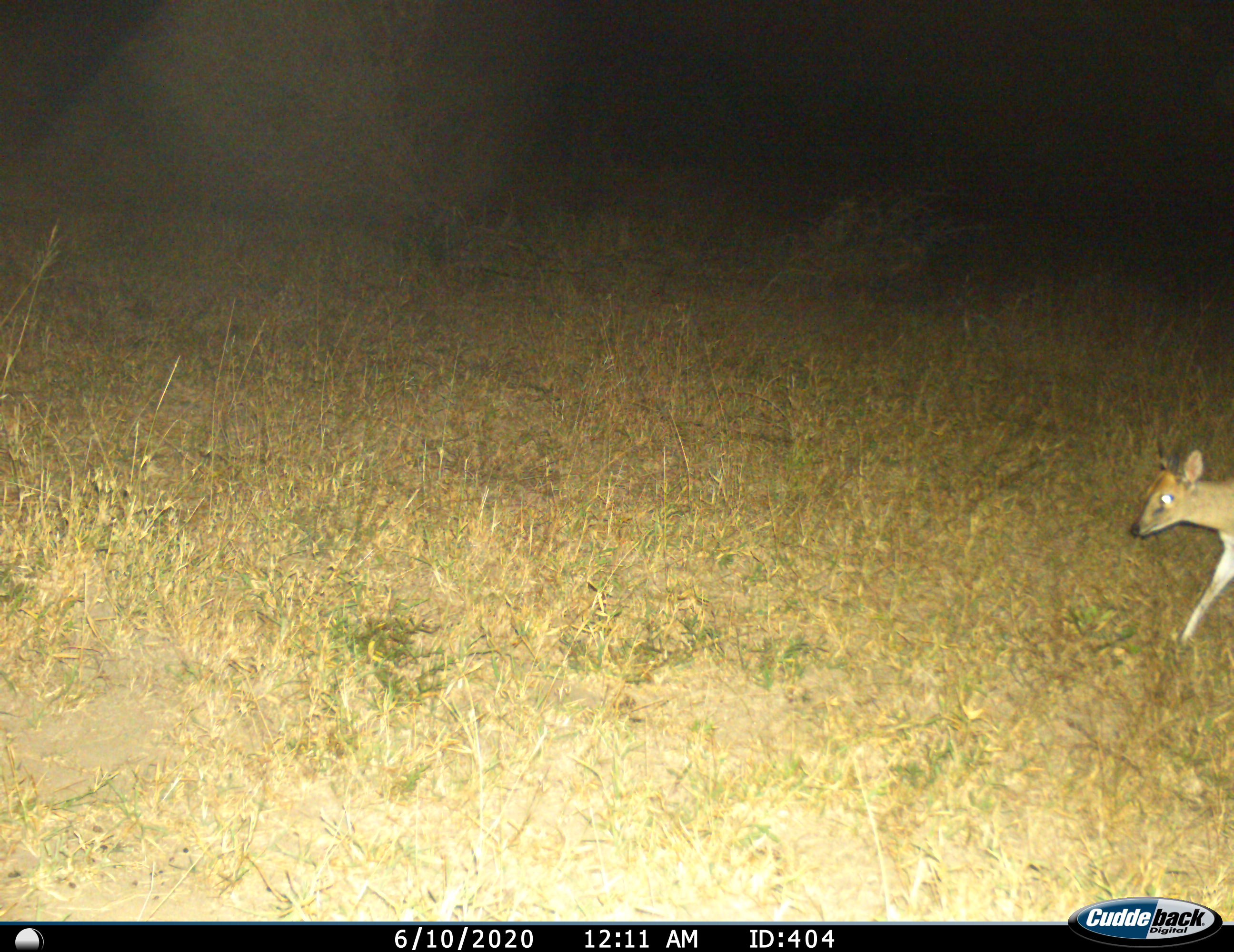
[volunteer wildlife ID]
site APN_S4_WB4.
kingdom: Animalia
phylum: Chordata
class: Mammalia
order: Artiodactyla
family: Bovidae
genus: Sylvicapra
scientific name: Sylvicapra grimmia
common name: common duiker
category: duikercommongrey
Duikercommongrey (common duiker) (Sylvicapra grimmia), count 1. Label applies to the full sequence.